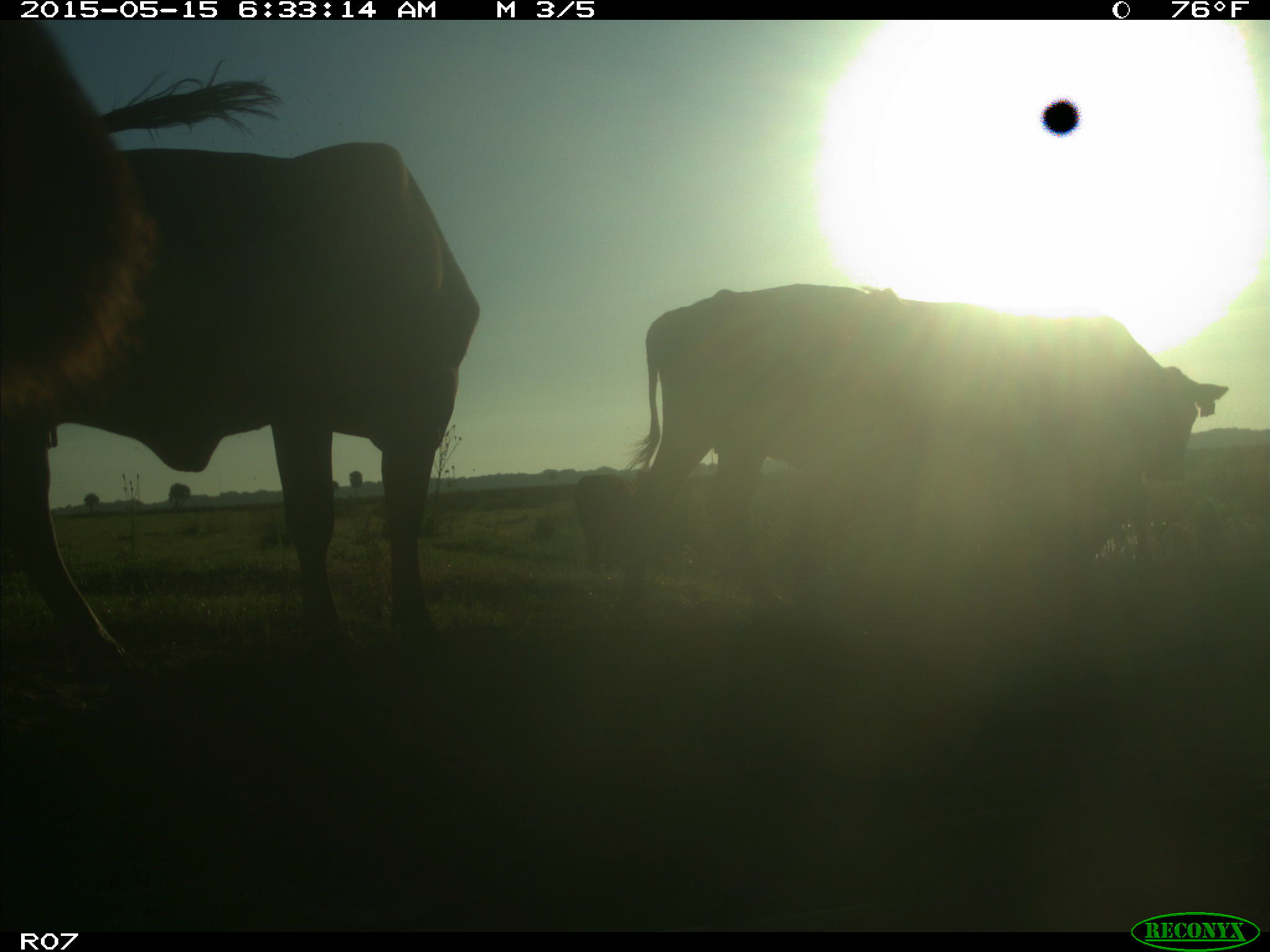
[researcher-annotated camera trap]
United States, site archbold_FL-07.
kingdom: Animalia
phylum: Chordata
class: Mammalia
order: Artiodactyla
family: Bovidae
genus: Bos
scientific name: Bos taurus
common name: domestic cow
Bos taurus (domestic cow).